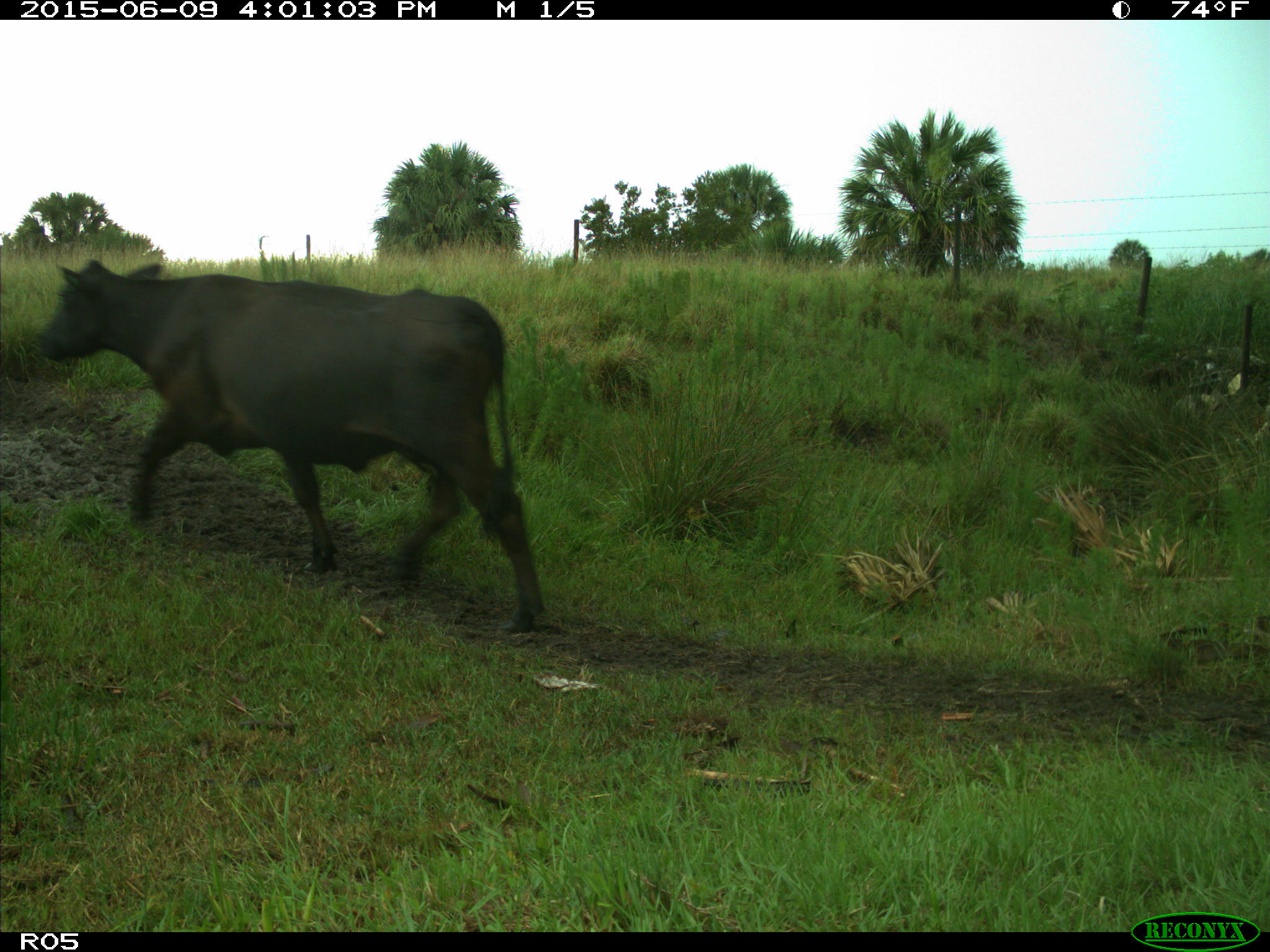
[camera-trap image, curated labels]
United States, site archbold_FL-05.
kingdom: Animalia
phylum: Chordata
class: Mammalia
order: Artiodactyla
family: Bovidae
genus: Bos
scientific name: Bos taurus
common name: domestic cow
Bos taurus (domestic cow).